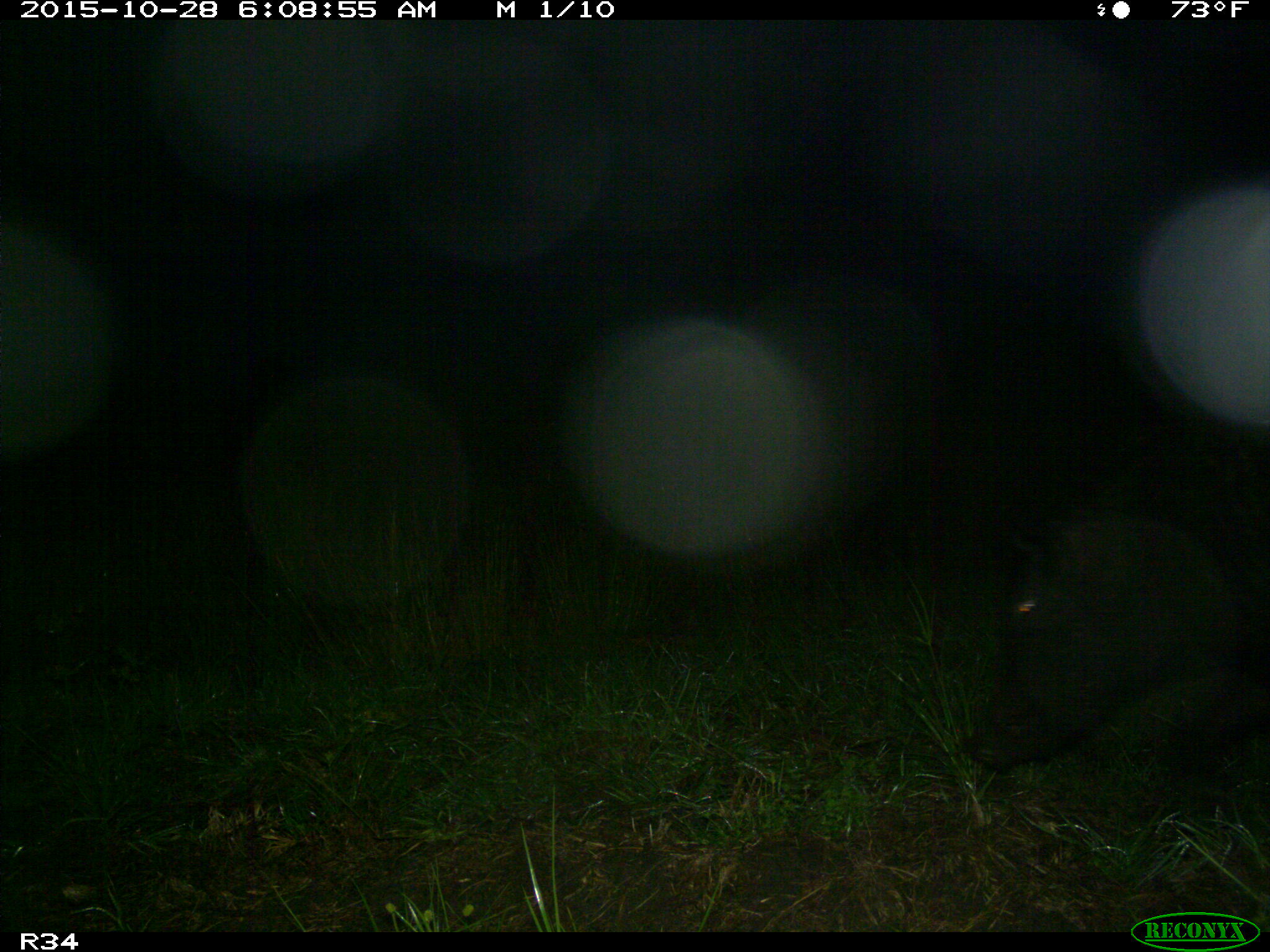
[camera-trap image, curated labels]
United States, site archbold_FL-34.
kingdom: Animalia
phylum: Chordata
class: Mammalia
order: Artiodactyla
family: Suidae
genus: Sus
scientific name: Sus scrofa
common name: wild boar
Sus scrofa (wild boar).